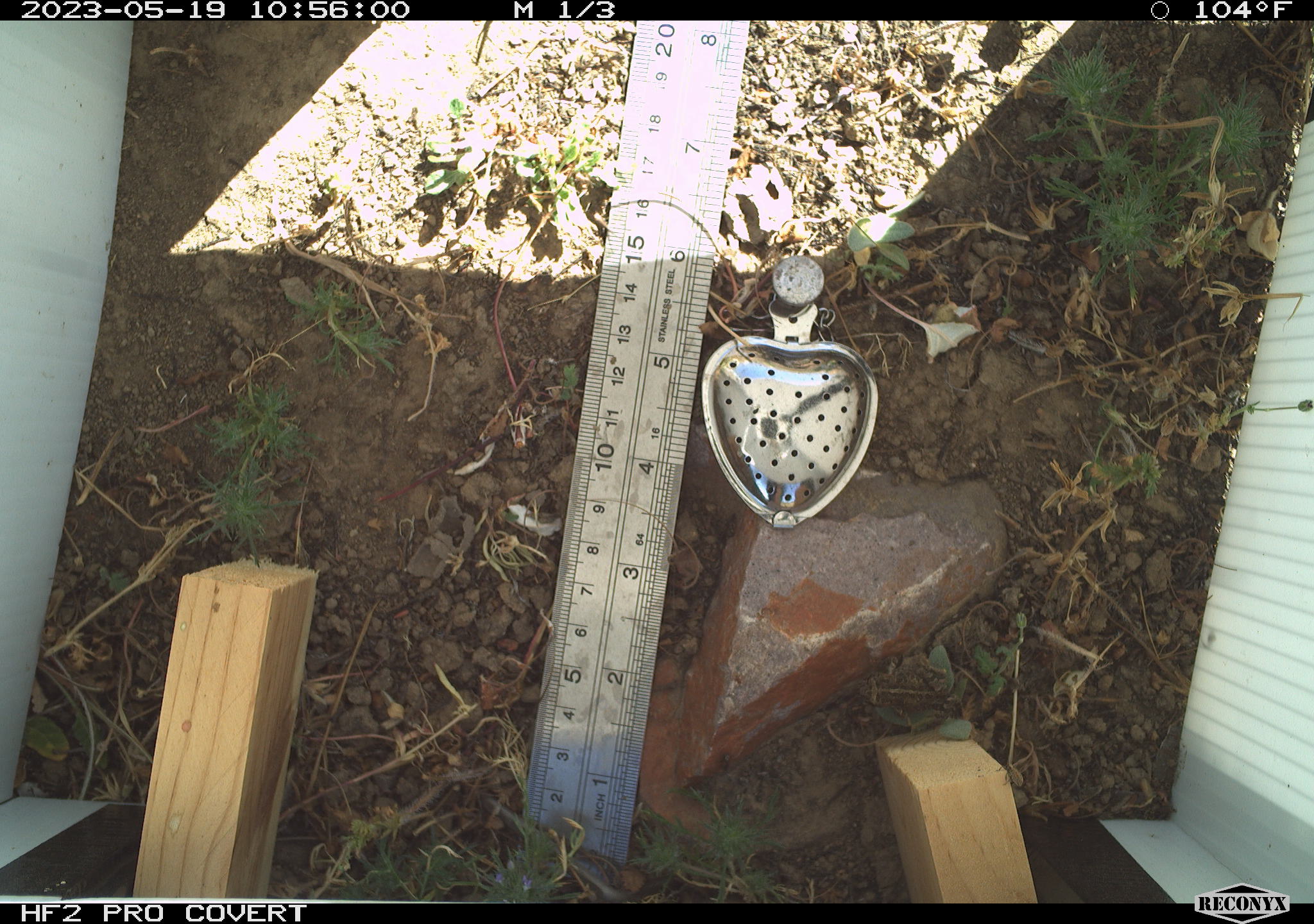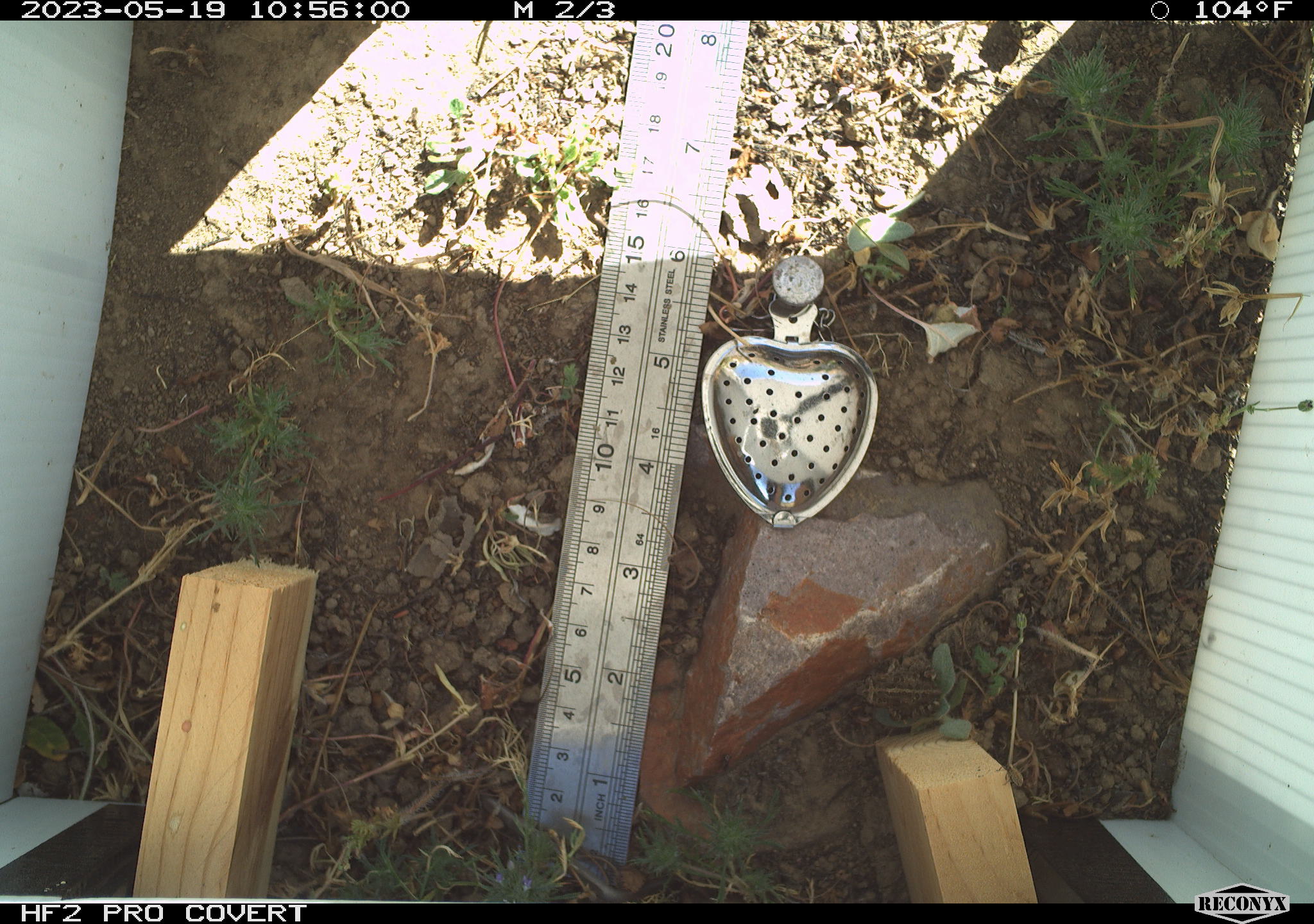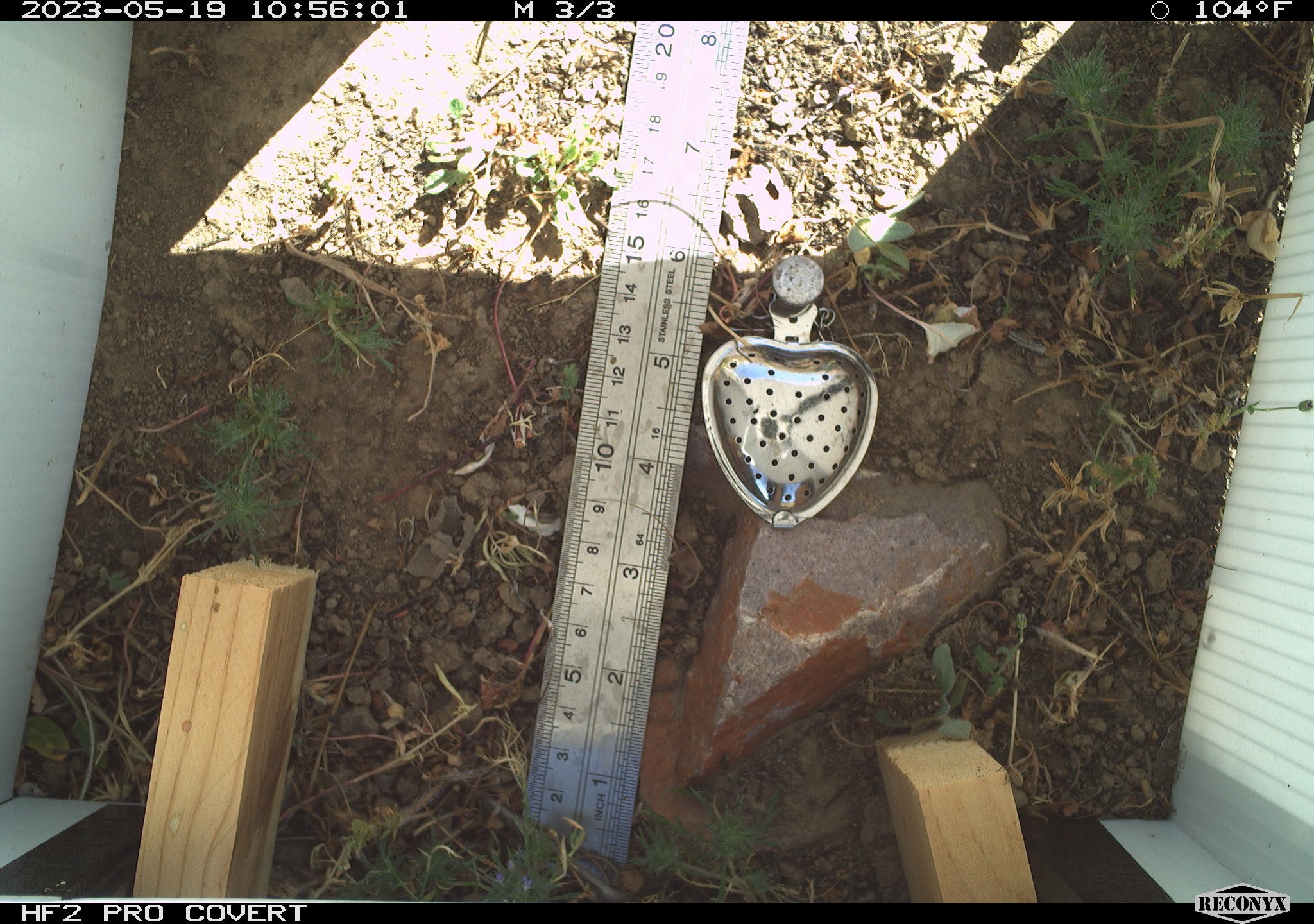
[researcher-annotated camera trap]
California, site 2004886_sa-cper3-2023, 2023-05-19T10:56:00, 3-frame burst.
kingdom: Animalia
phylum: Chordata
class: Amphibia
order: Anura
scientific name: Anura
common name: frogs